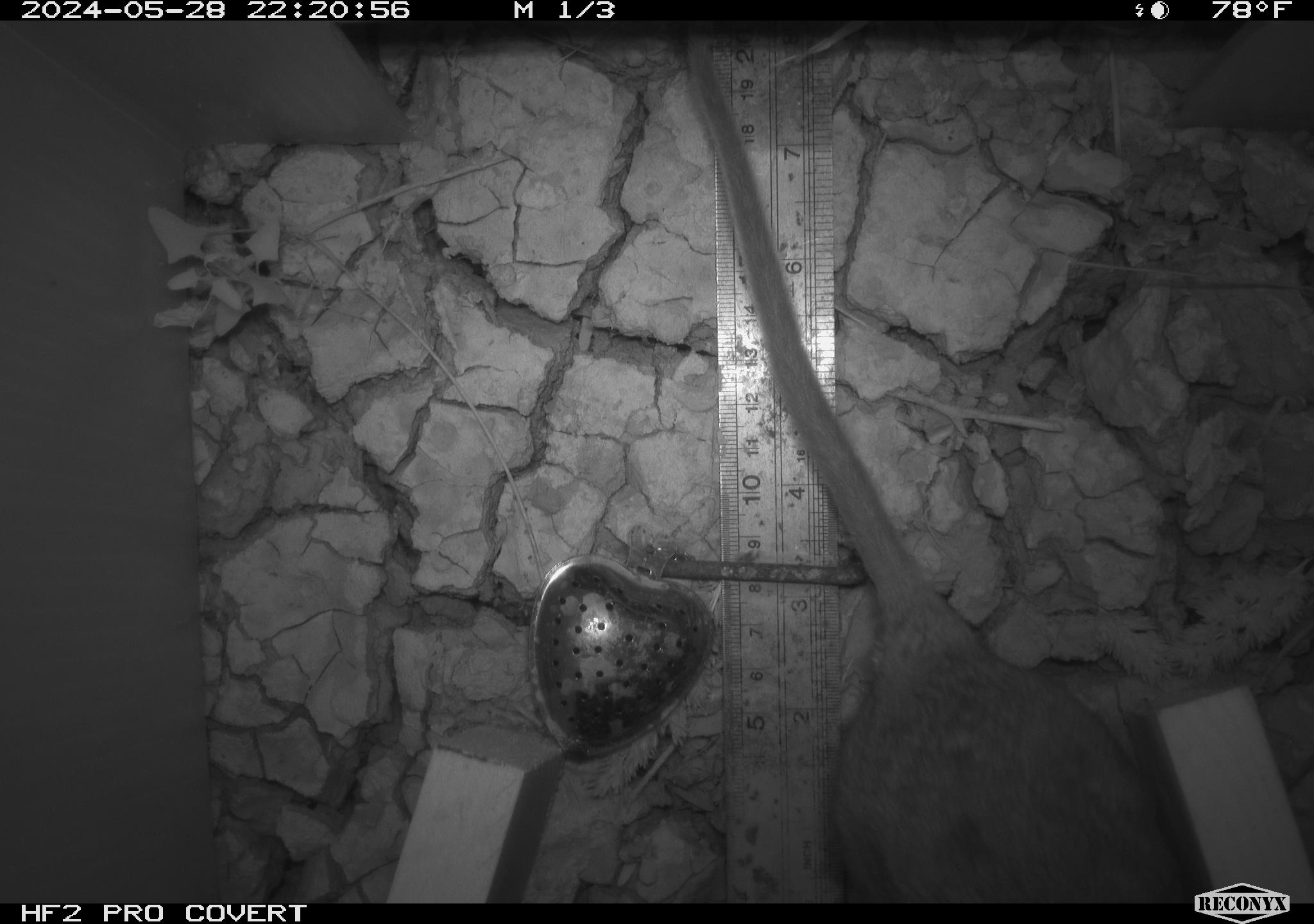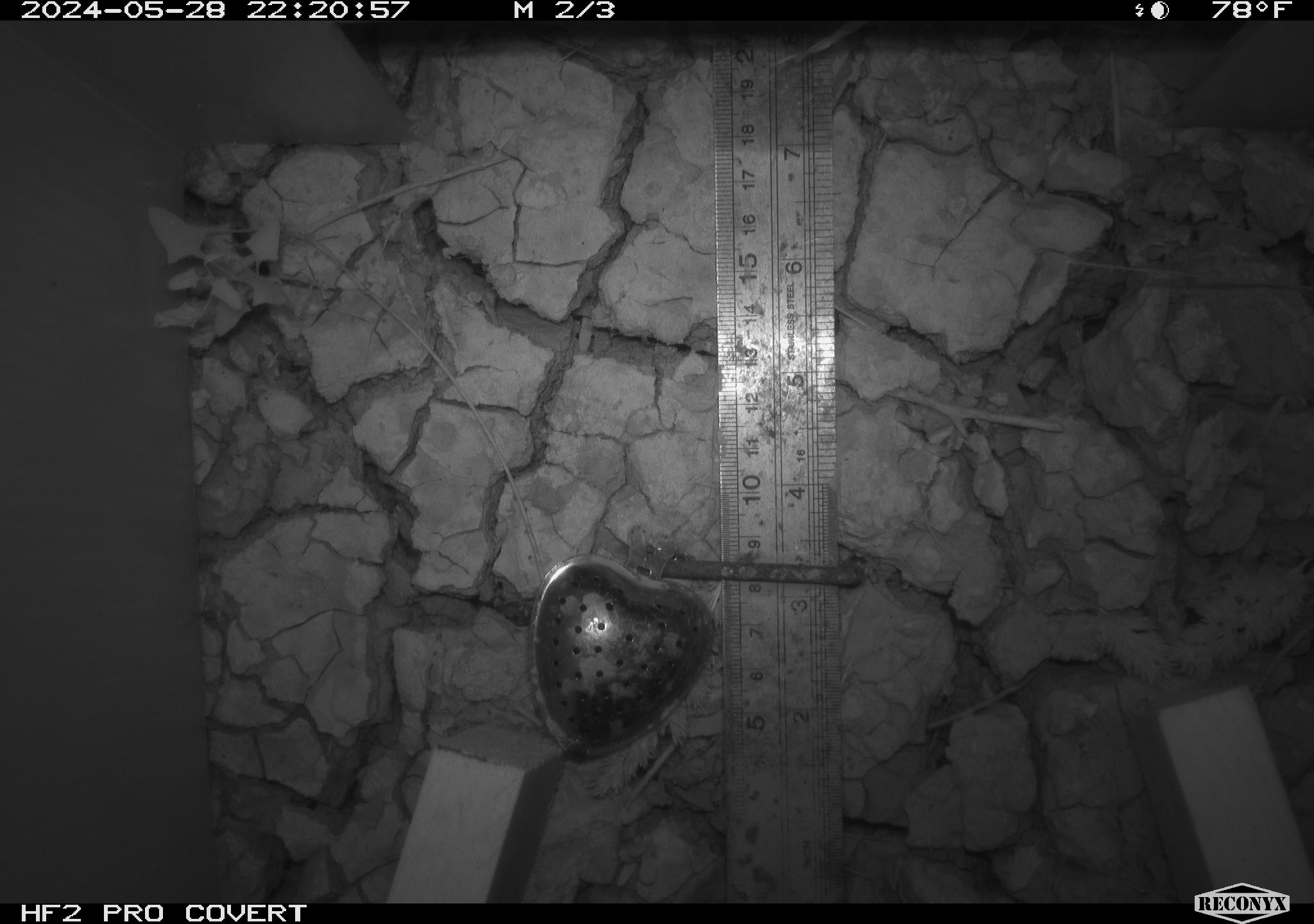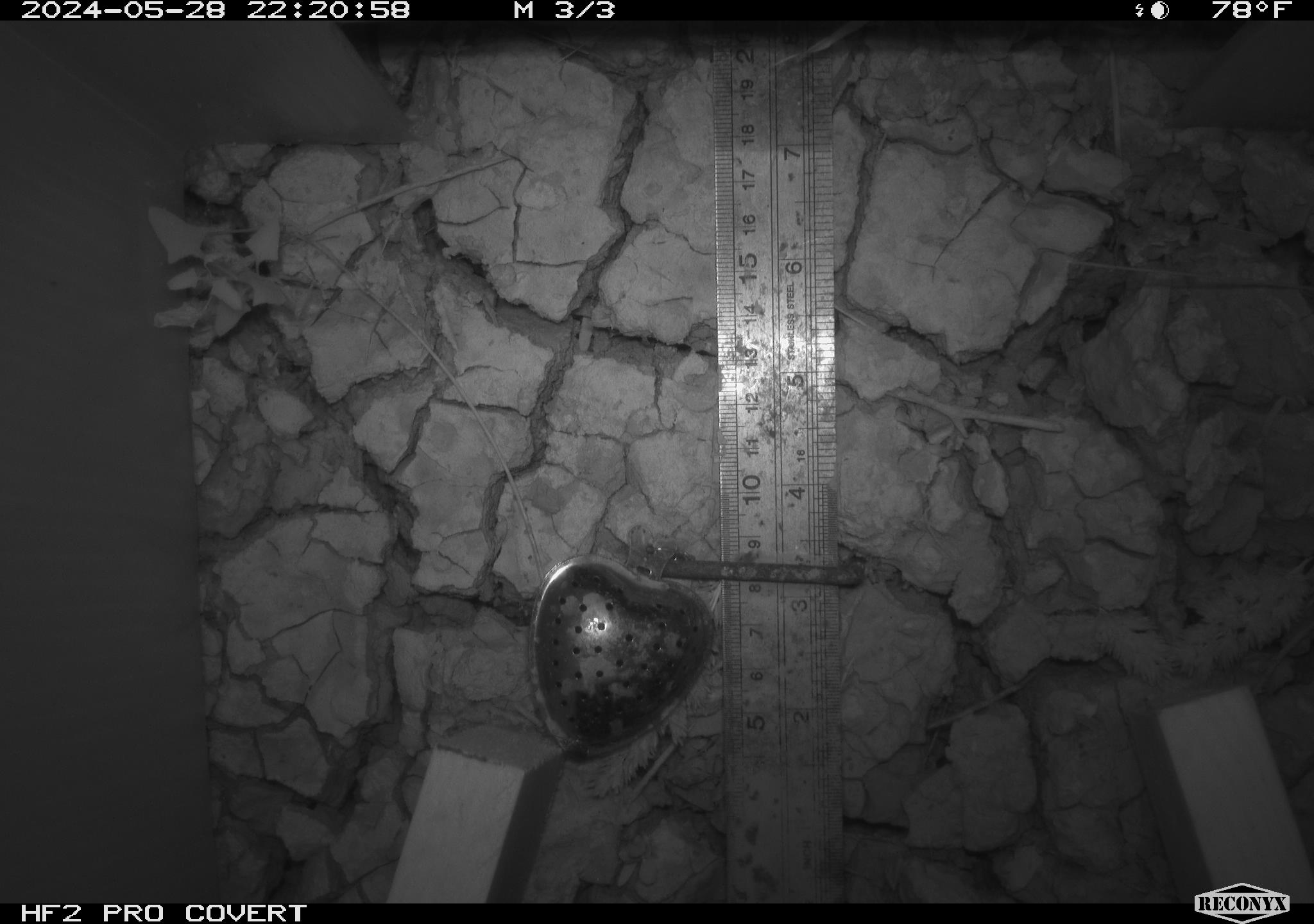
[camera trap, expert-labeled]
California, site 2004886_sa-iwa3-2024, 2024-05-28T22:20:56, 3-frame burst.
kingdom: Animalia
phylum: Chordata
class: Mammalia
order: Rodentia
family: Cricetidae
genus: Neotoma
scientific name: Neotoma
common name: pack rat or woodrat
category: neotoma species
Neotoma species (pack rat or woodrat) (Neotoma).